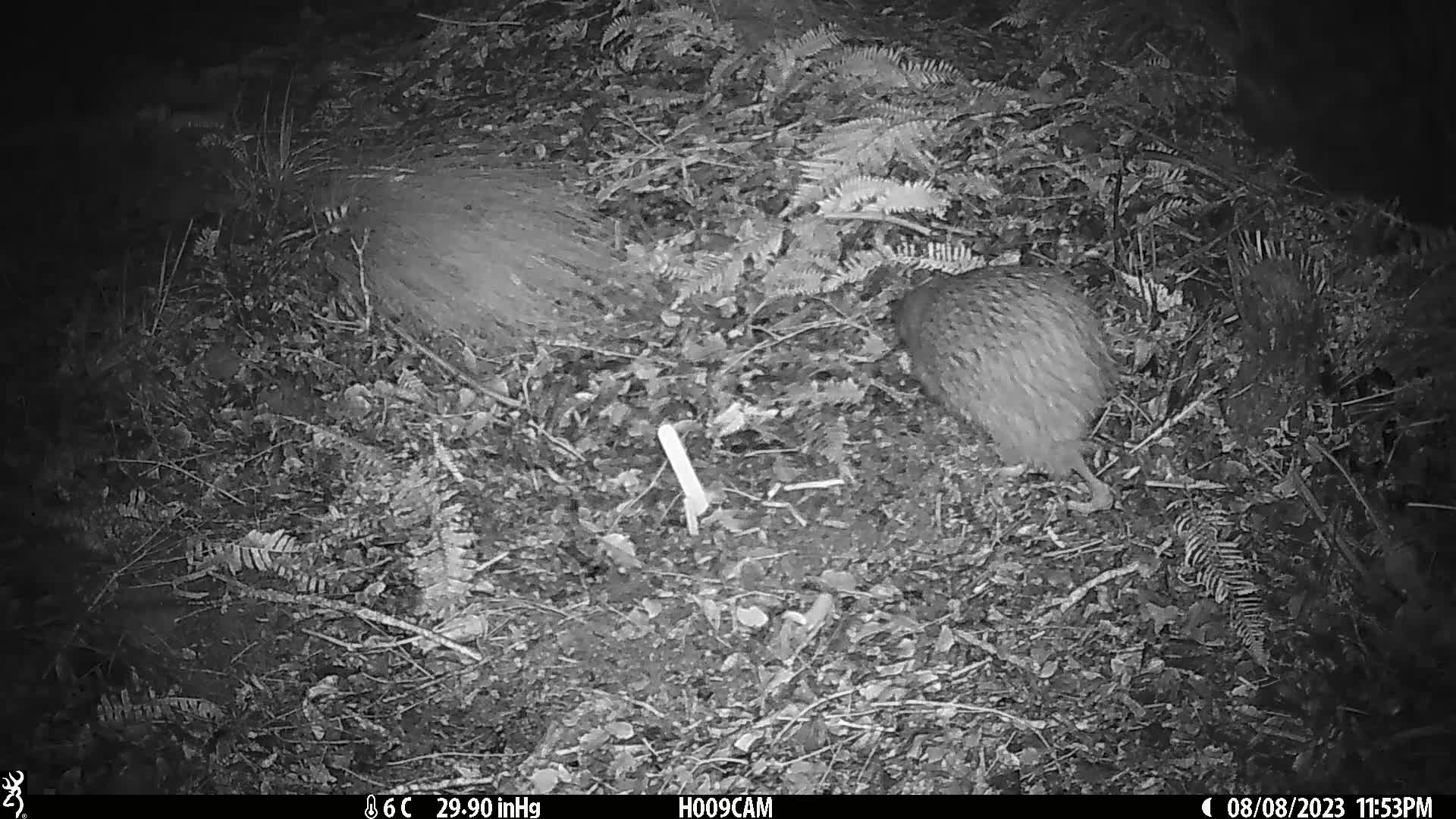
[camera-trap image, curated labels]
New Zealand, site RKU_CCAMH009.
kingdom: Animalia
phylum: Chordata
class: Aves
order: Apterygiformes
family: Apterygidae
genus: Apteryx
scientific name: Apteryx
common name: kiwi